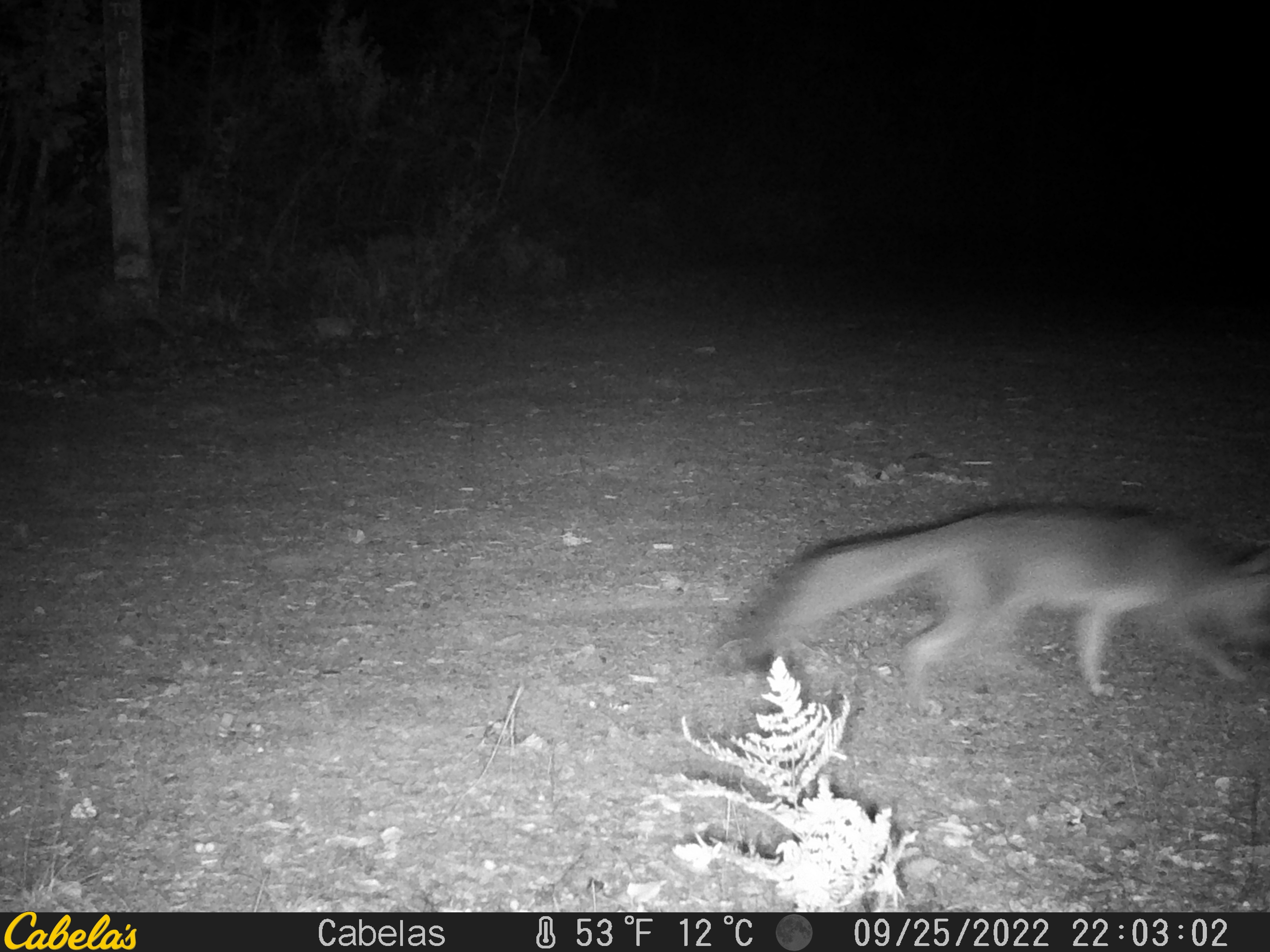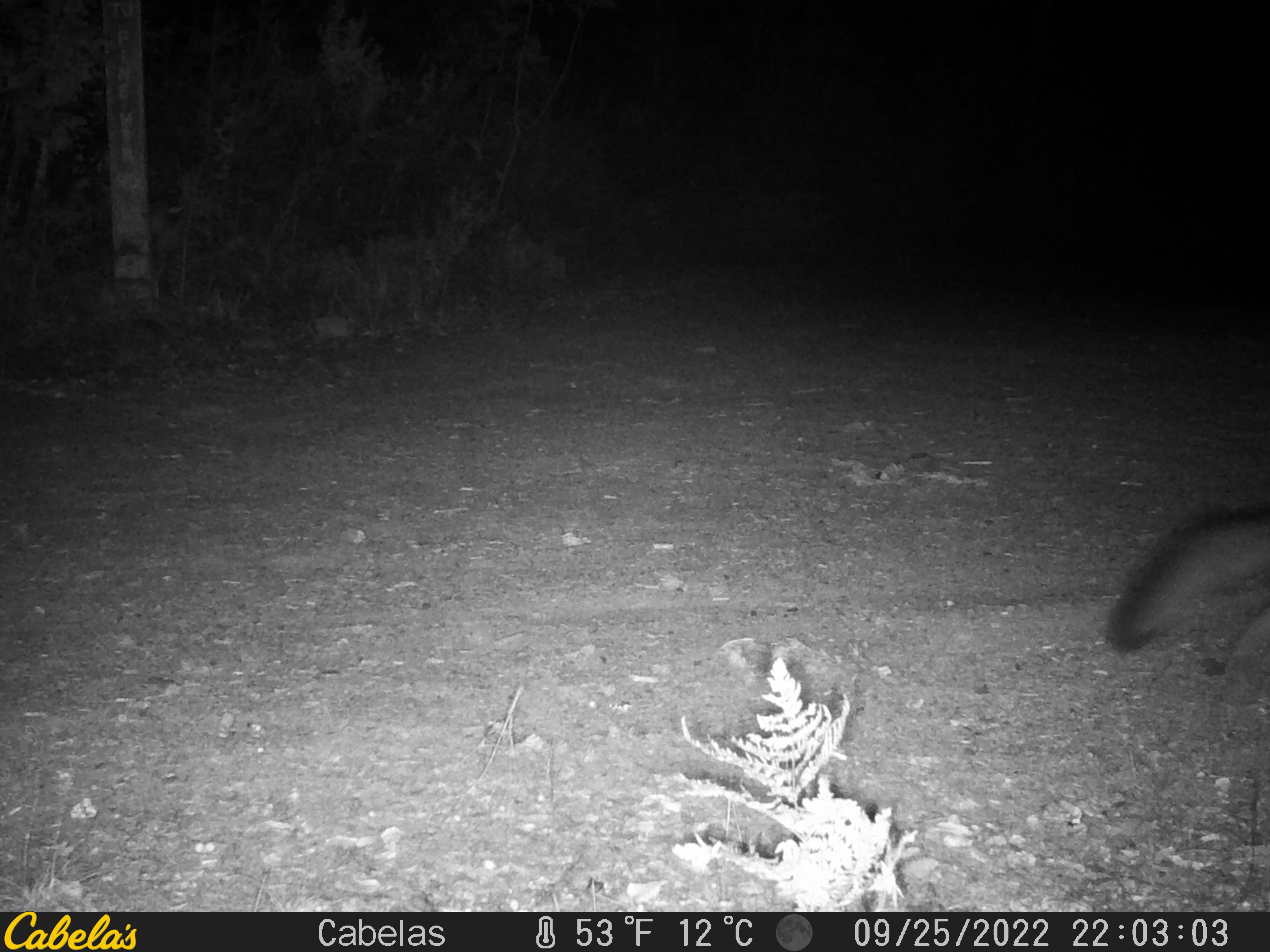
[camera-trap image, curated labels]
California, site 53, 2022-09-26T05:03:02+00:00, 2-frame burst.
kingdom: Animalia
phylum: Chordata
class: Mammalia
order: Carnivora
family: Canidae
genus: Urocyon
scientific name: Urocyon cinereoargenteus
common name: gray fox